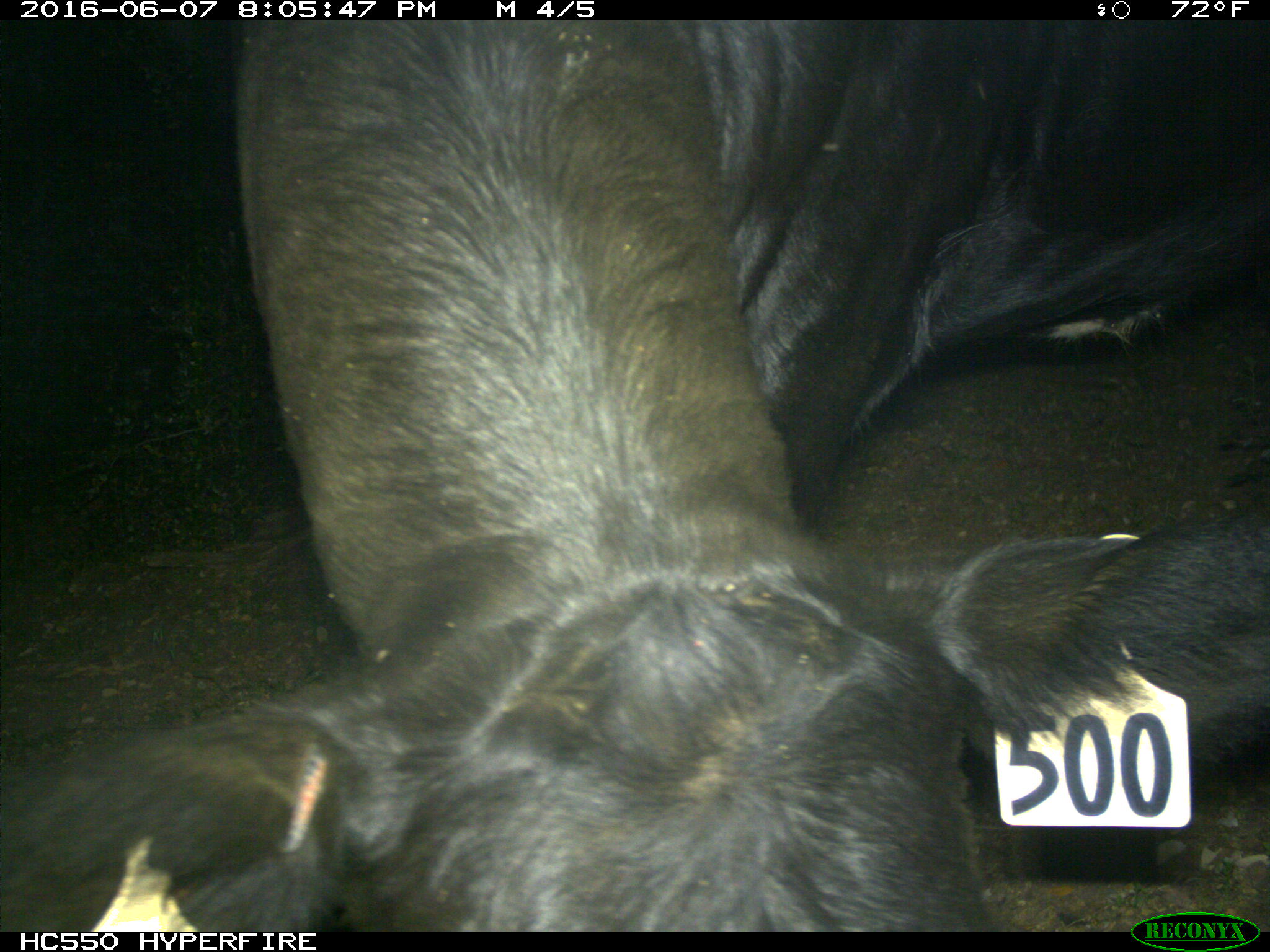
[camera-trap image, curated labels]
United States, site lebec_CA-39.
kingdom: Animalia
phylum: Chordata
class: Mammalia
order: Artiodactyla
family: Bovidae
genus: Bos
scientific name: Bos taurus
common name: domestic cow